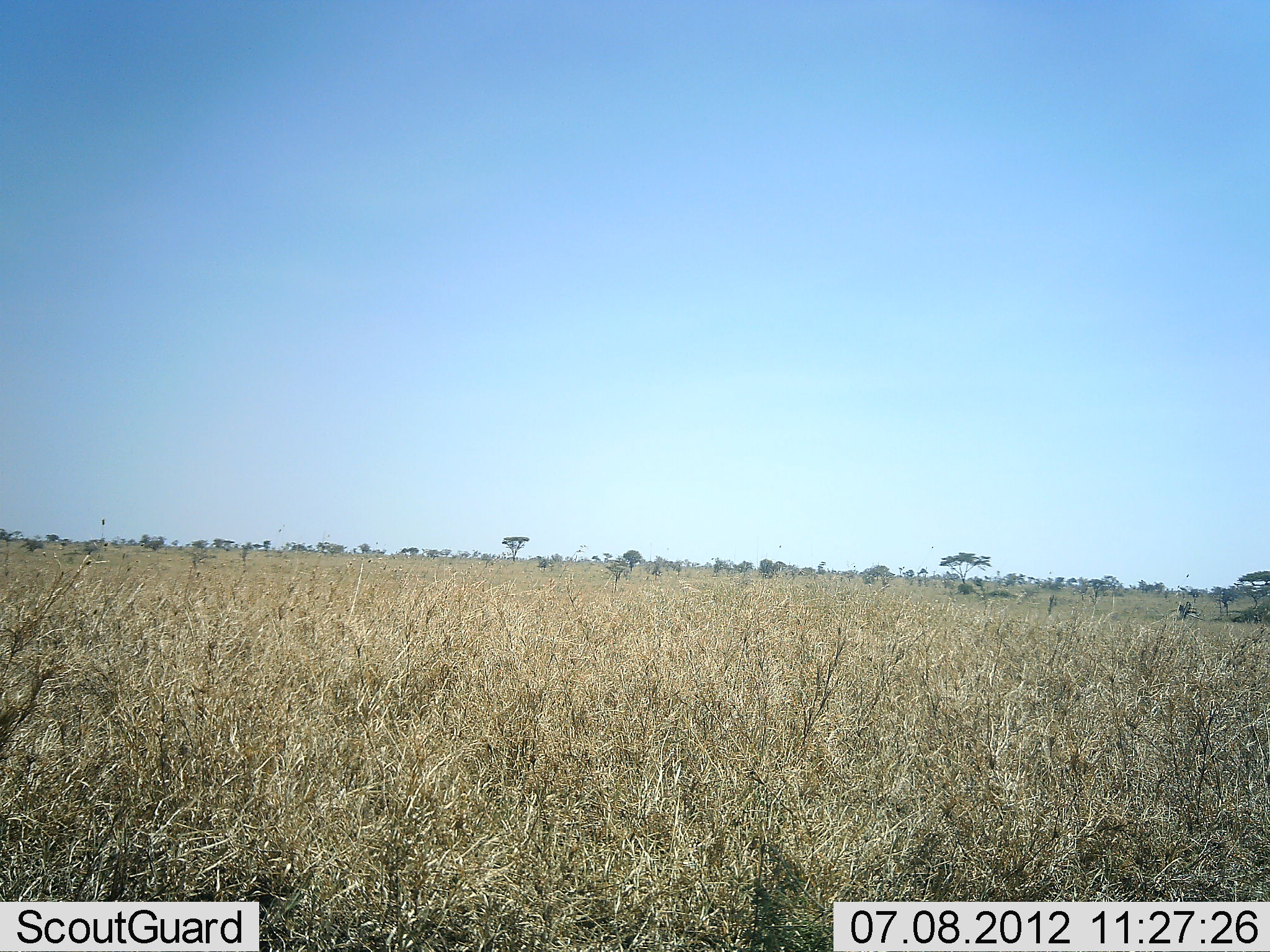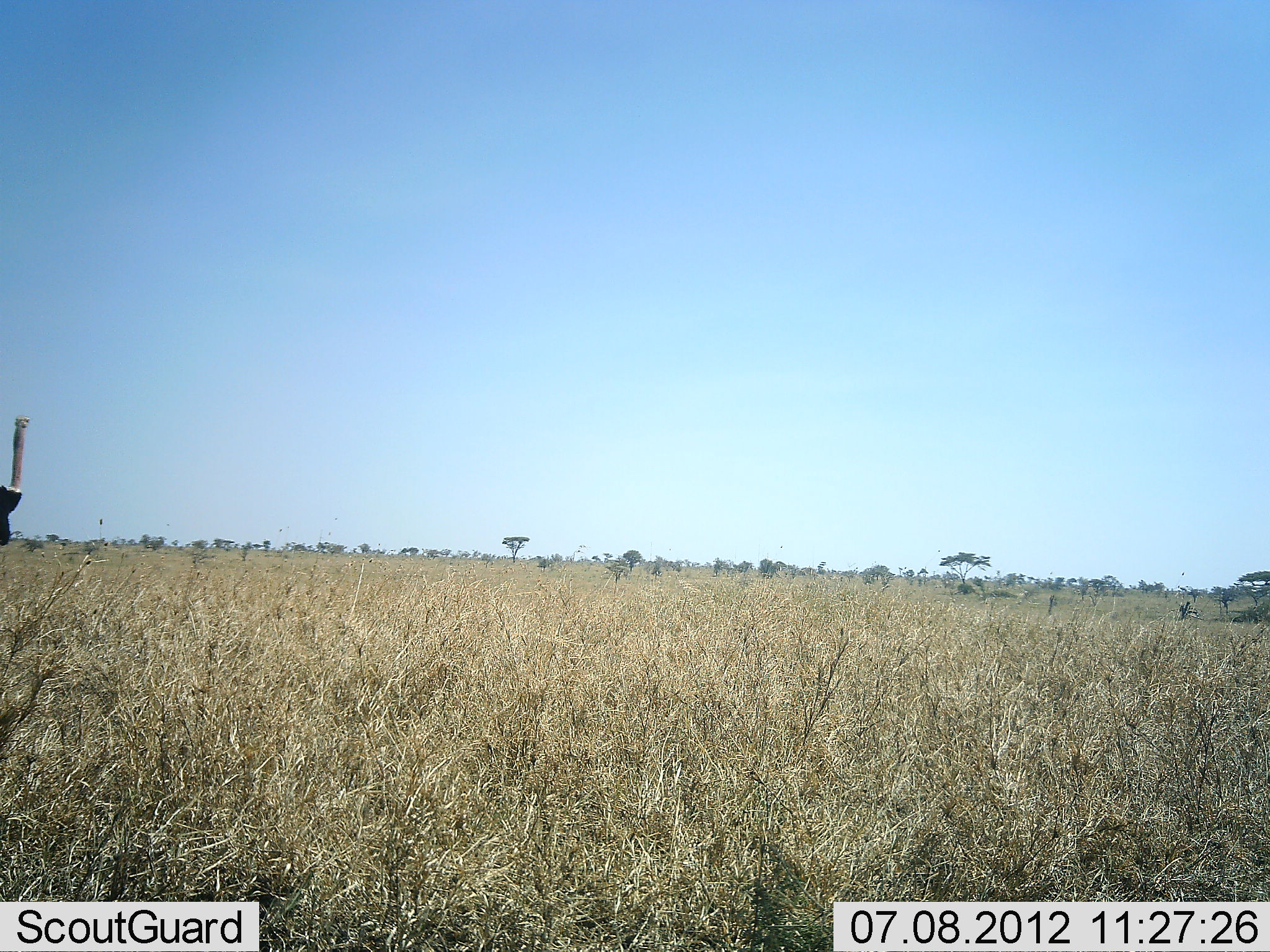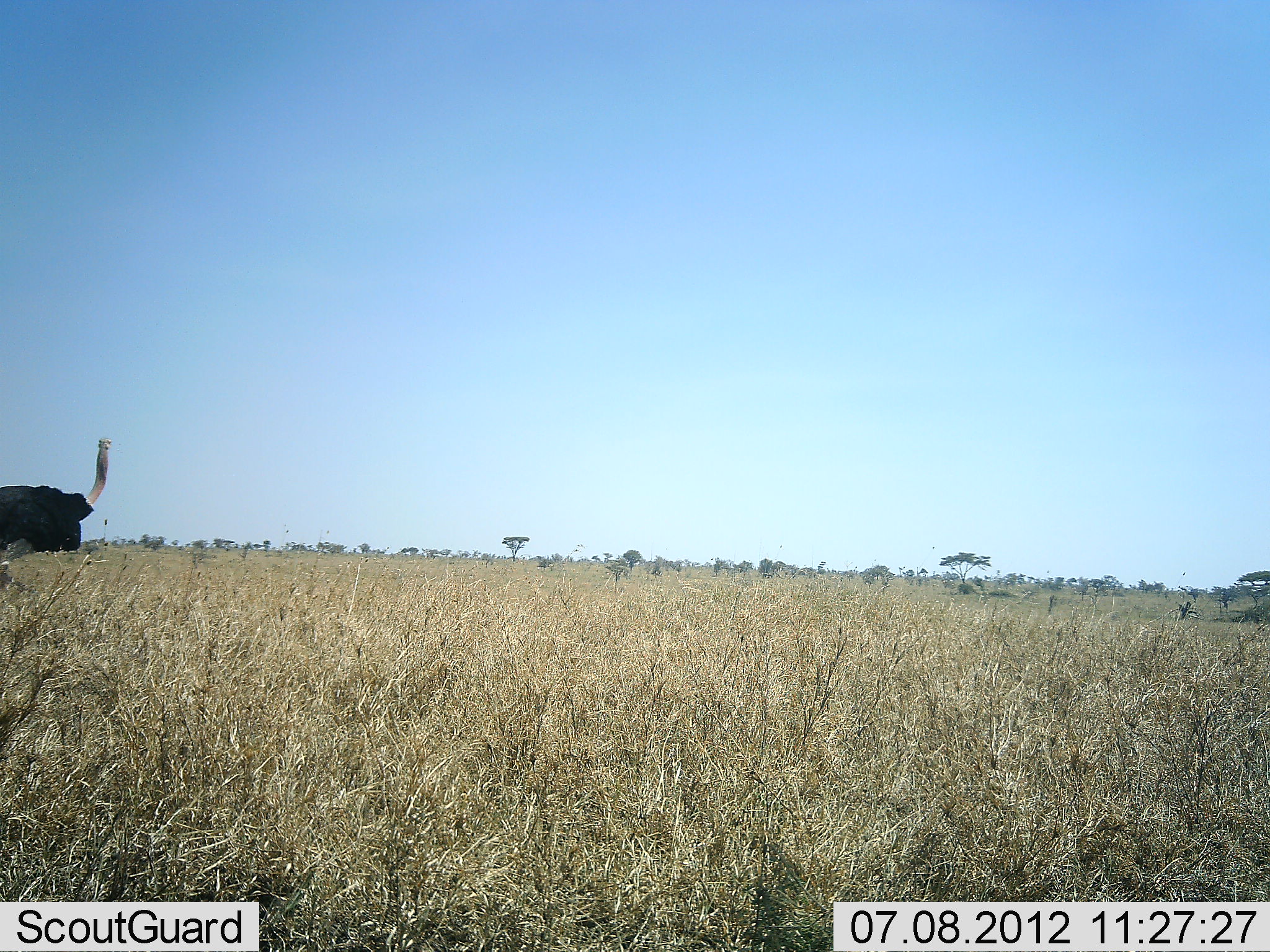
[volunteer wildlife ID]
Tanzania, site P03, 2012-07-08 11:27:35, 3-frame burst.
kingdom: Animalia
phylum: Chordata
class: Aves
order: Struthioniformes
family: Struthionidae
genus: Struthio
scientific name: Struthio camelus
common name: ostrich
Ostrich (Struthio camelus), count 1. Behavior (volunteer vote fractions): standing 20%, resting 0%, moving 90%, interacting 0%. Young present (vote fraction): 0%. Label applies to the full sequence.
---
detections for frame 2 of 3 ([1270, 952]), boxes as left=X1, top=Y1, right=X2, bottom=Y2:
animal: left=0, top=416, right=30, bottom=548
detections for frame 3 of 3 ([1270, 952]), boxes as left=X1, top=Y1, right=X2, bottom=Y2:
animal: left=0, top=438, right=112, bottom=590